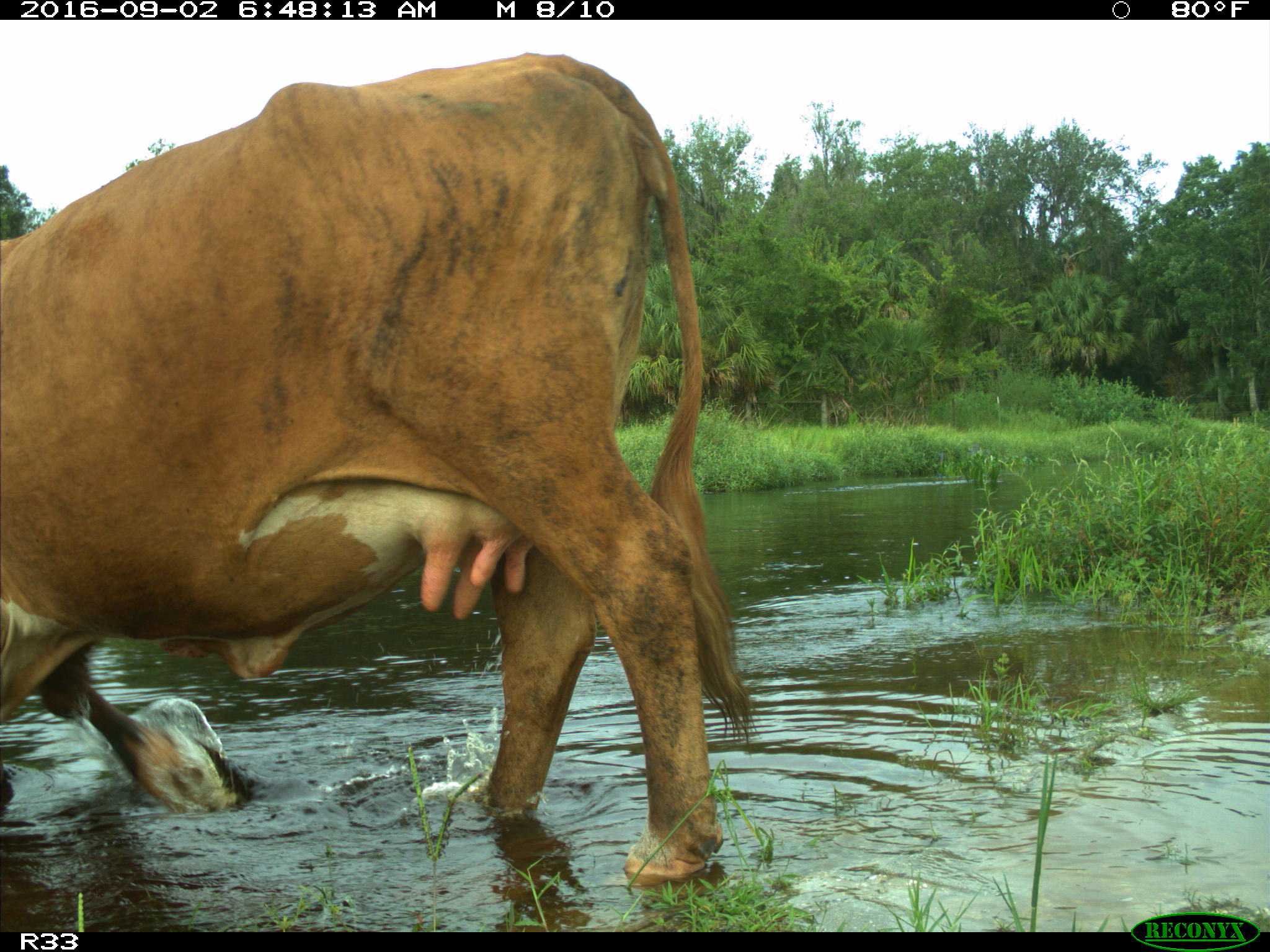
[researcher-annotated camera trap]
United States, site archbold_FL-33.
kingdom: Animalia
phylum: Chordata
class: Mammalia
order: Artiodactyla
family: Bovidae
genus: Bos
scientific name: Bos taurus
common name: domestic cow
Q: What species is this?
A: Bos taurus (domestic cow).